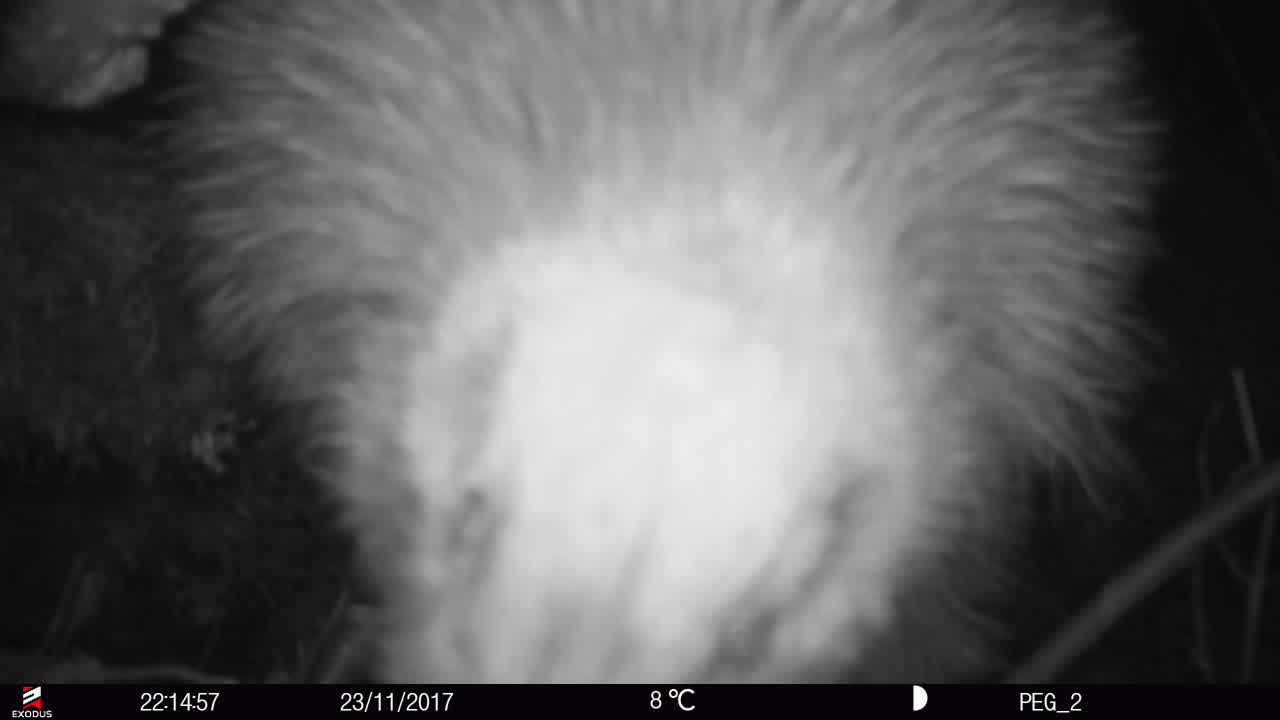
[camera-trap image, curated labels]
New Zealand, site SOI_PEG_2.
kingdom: Animalia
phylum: Chordata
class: Aves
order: Apterygiformes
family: Apterygidae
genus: Apteryx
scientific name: Apteryx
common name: kiwi